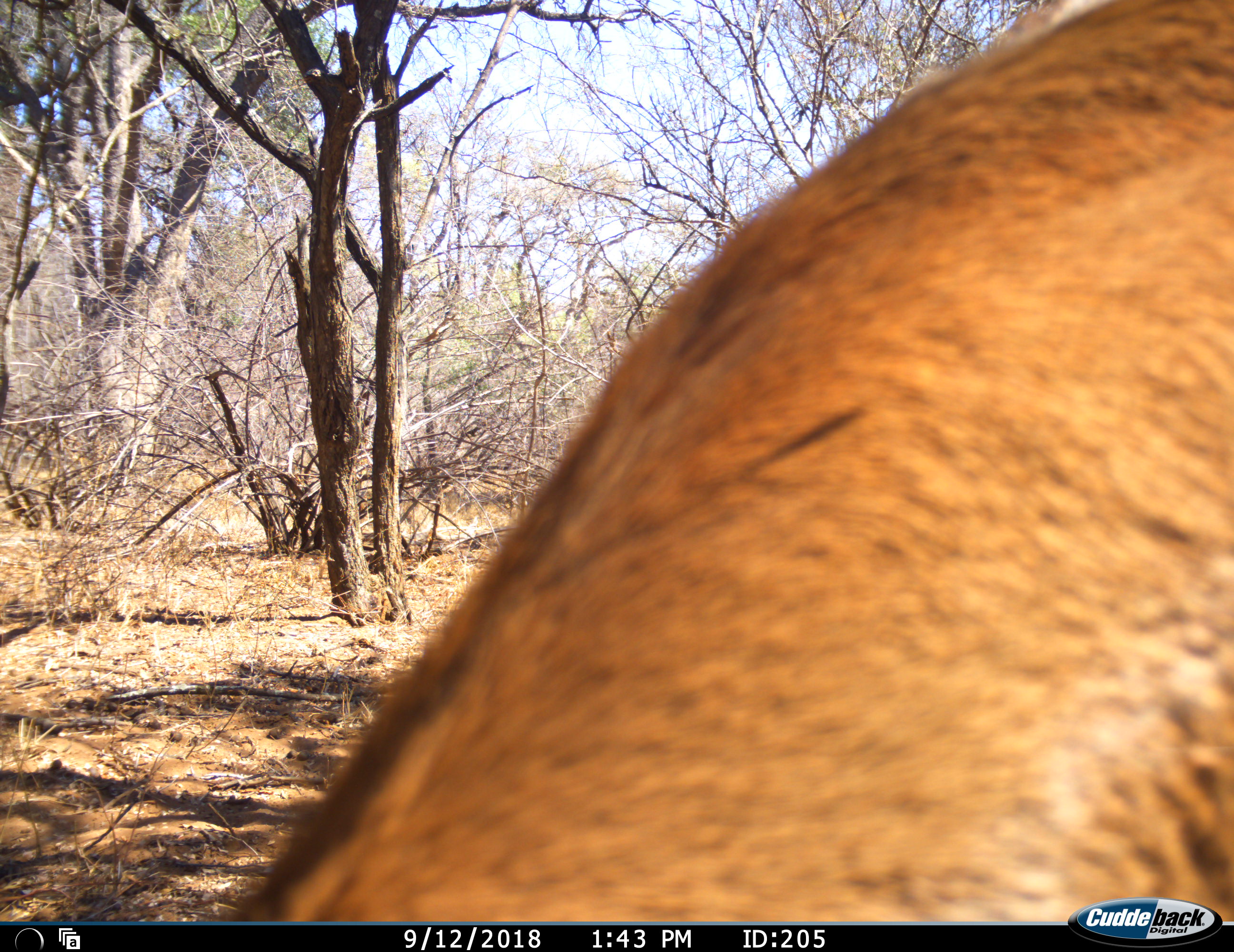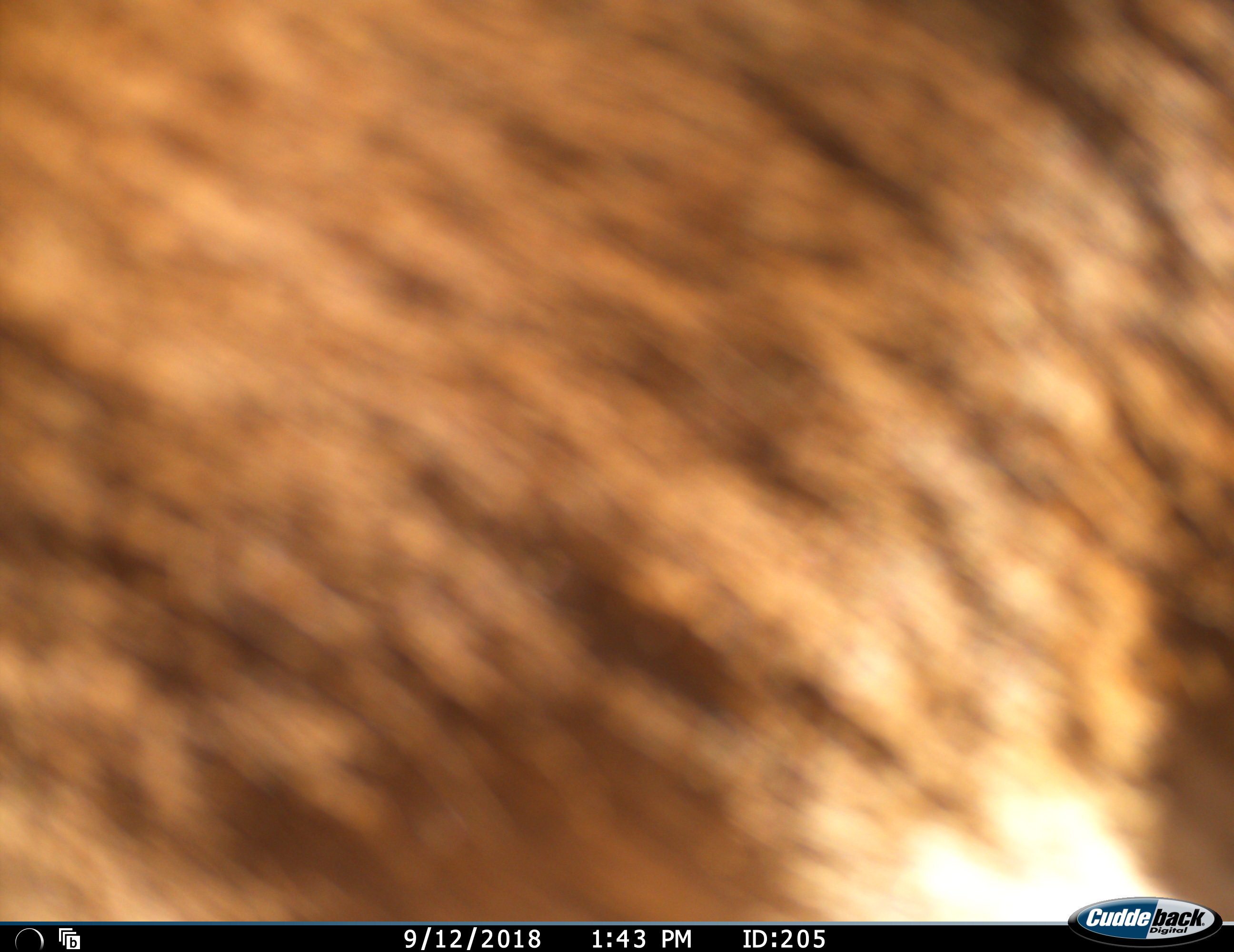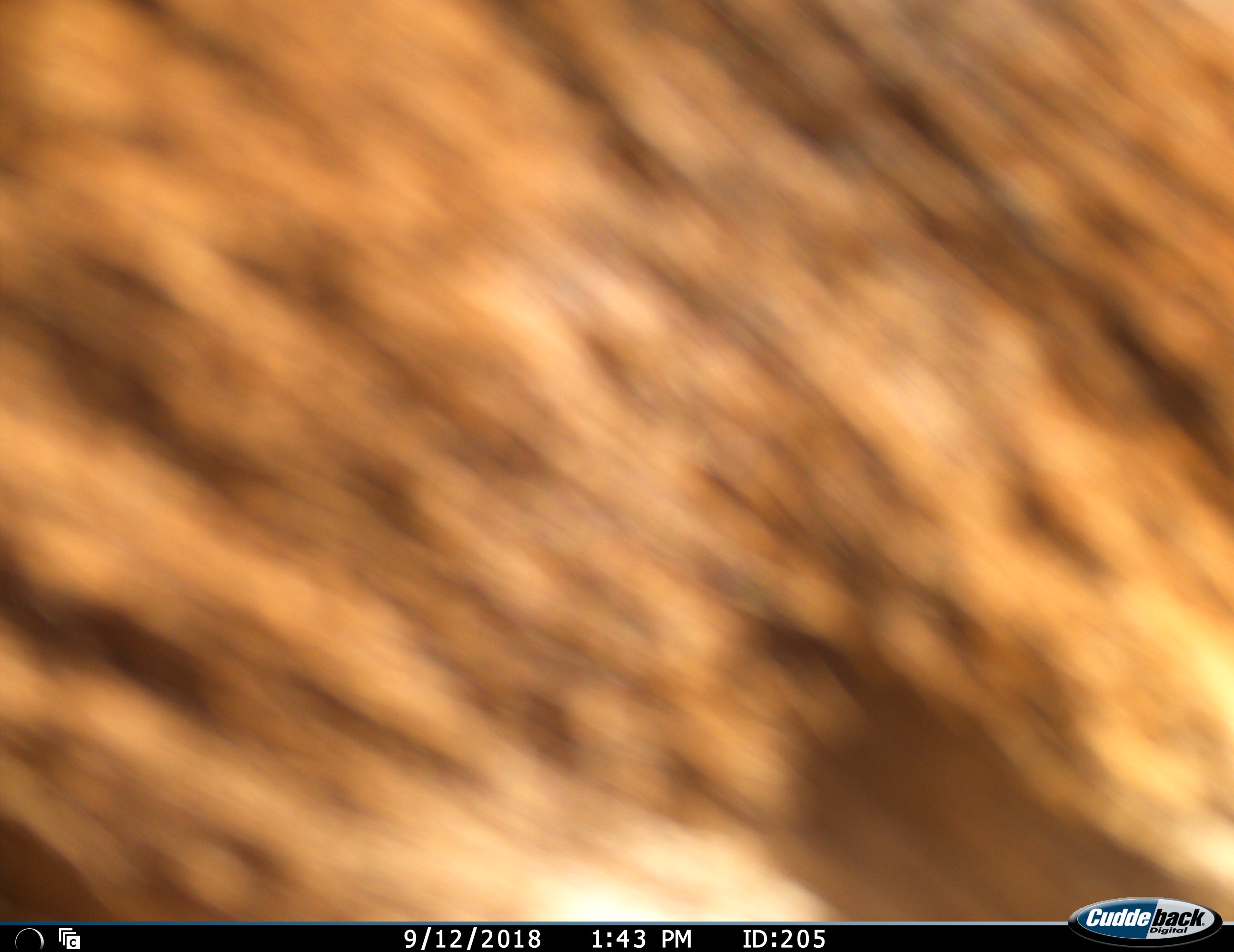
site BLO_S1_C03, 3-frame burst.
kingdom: Animalia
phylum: Chordata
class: Mammalia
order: Artiodactyla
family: Bovidae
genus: Aepyceros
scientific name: Aepyceros melampus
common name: impala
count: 1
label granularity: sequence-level